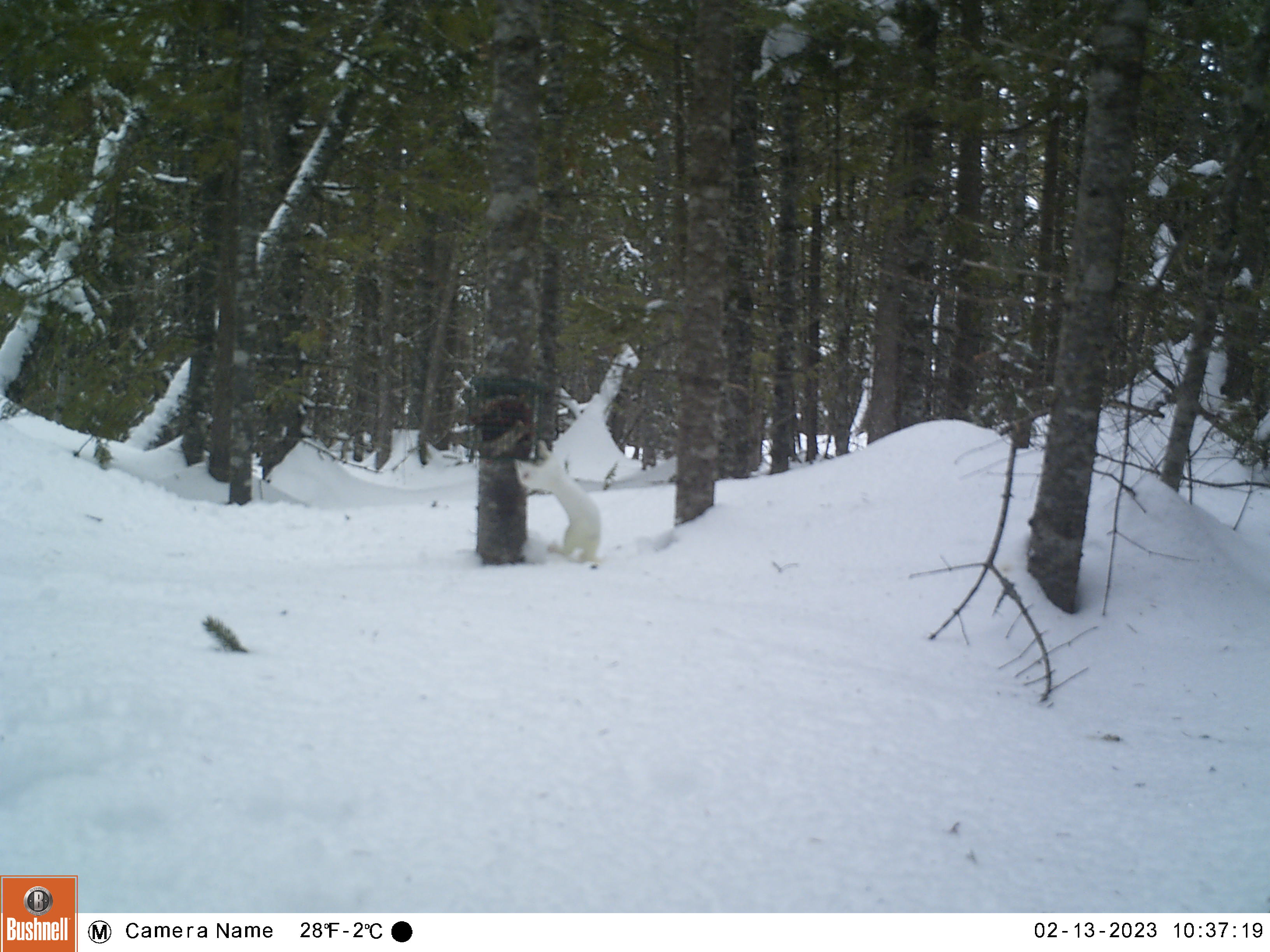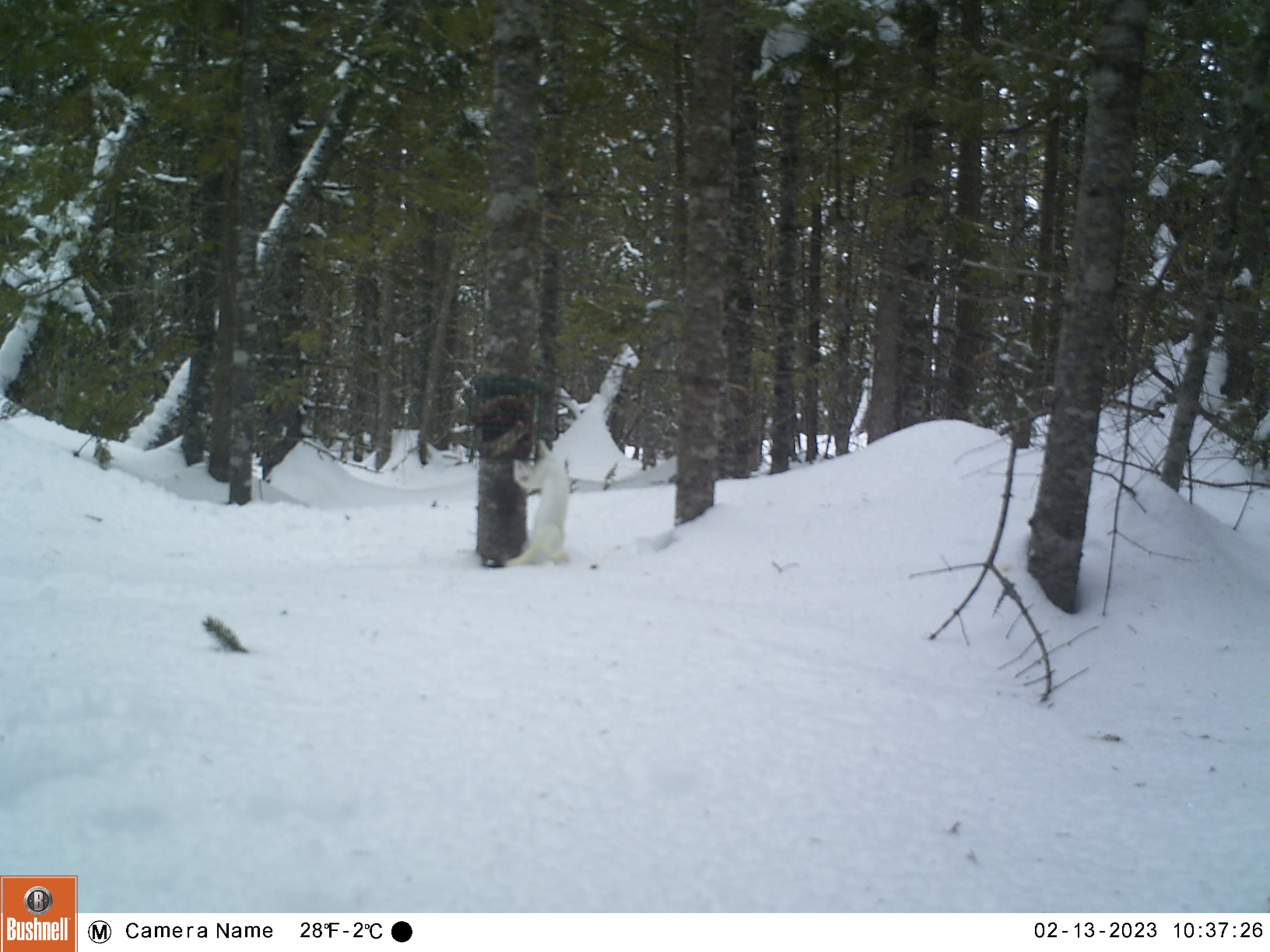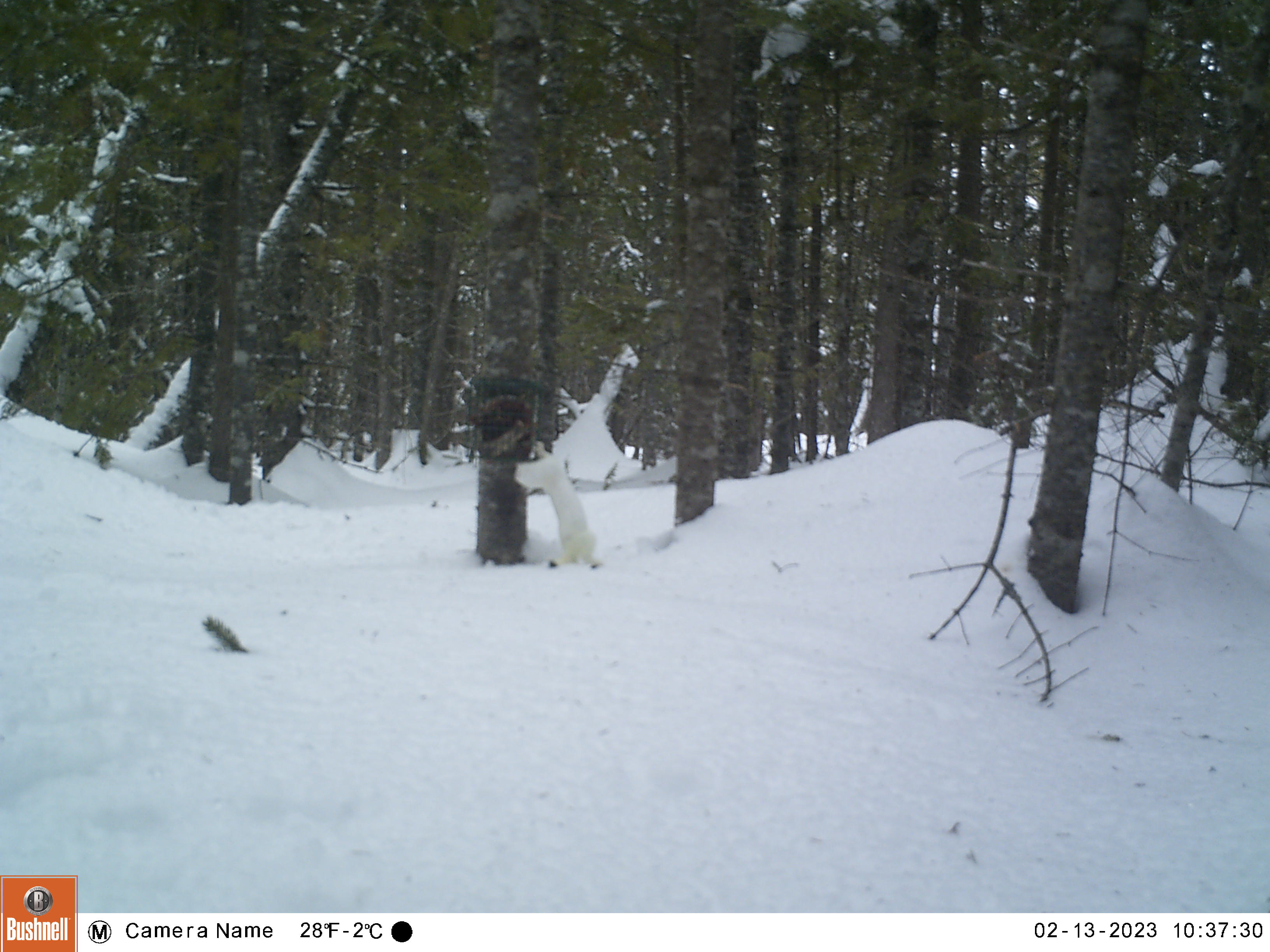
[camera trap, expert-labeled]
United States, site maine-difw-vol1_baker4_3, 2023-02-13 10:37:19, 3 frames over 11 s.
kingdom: Animalia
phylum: Chordata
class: Mammalia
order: Carnivora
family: Mustelidae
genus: Mustela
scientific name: Mustela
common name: weasel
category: weasel sp.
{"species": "weasel sp. (weasel) (Mustela)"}